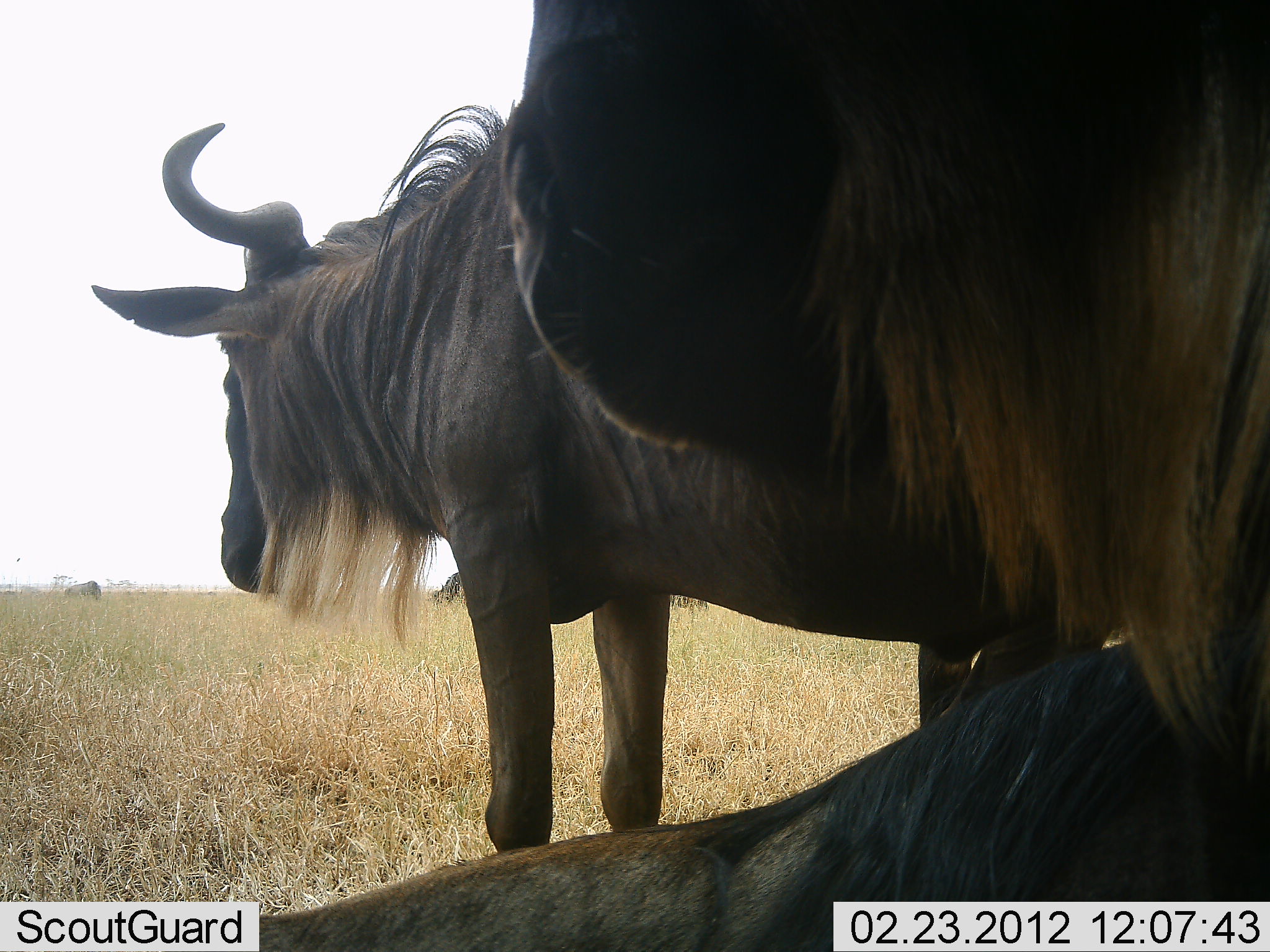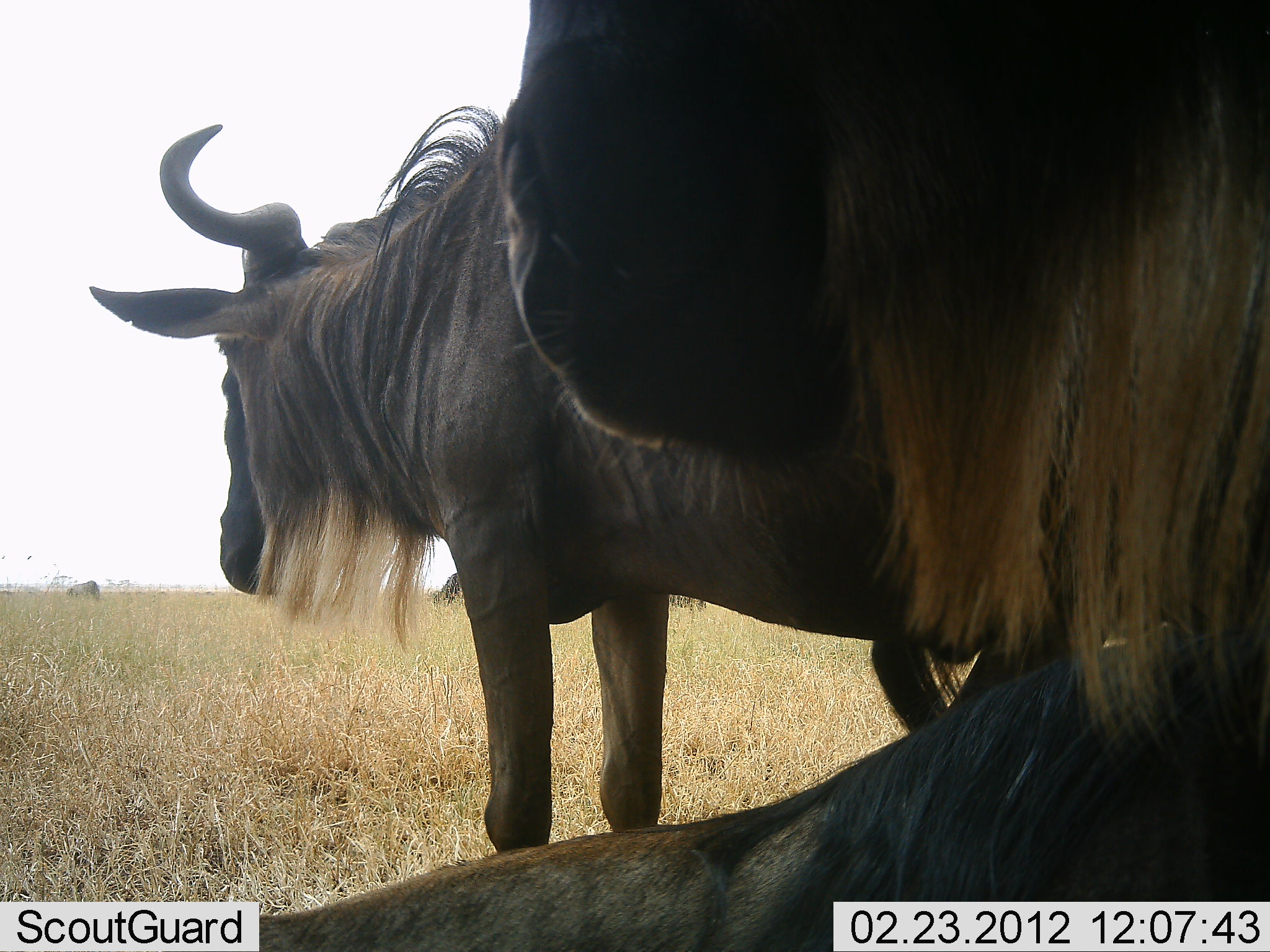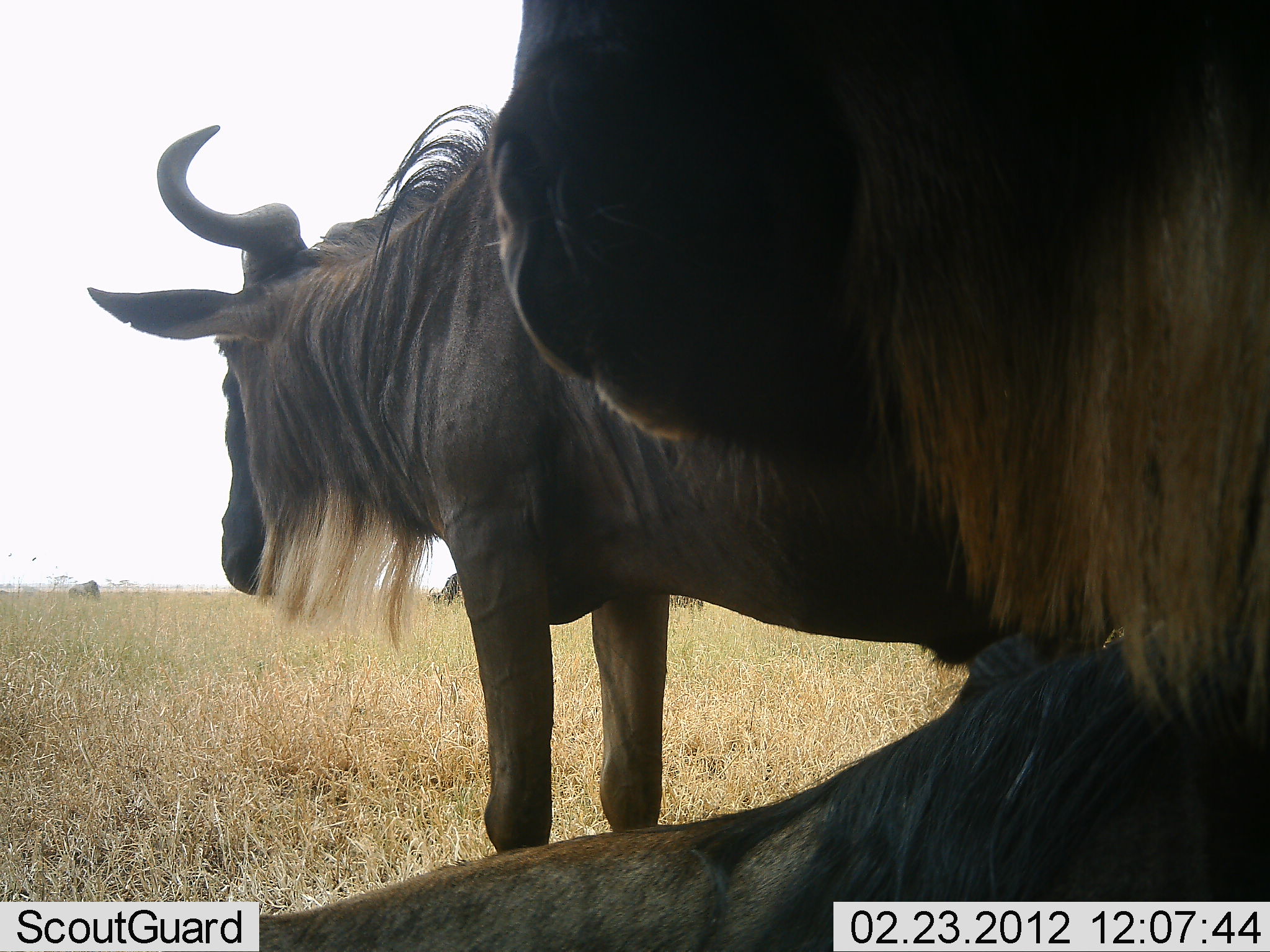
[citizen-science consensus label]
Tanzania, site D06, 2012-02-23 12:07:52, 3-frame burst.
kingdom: Animalia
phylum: Chordata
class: Mammalia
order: Artiodactyla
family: Bovidae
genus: Connochaetes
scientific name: Connochaetes taurinus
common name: blue wildebeest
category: wildebeest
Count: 3.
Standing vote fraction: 86%.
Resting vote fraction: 86%.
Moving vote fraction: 0%.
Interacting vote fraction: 0%.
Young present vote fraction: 0%.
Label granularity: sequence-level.